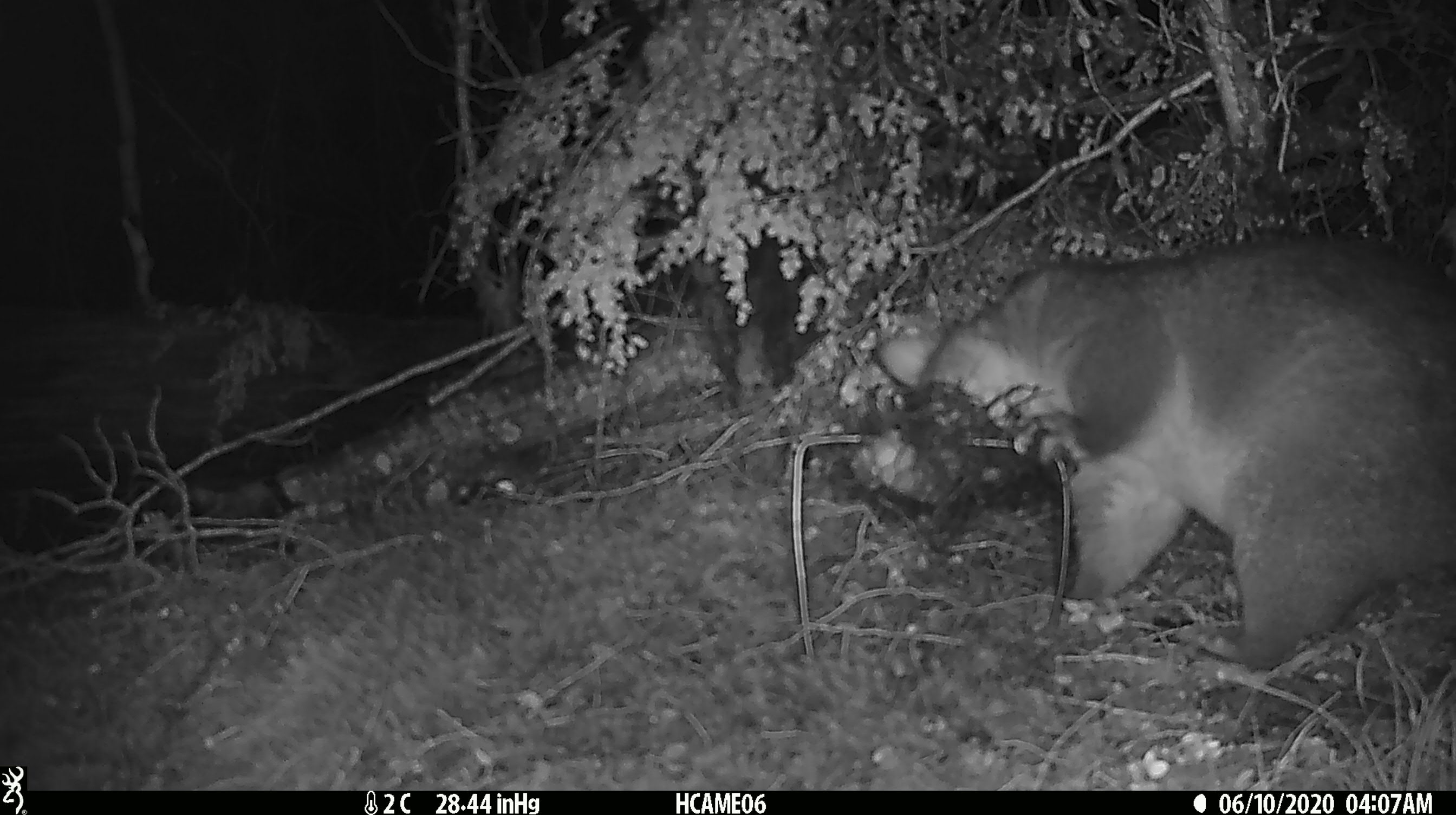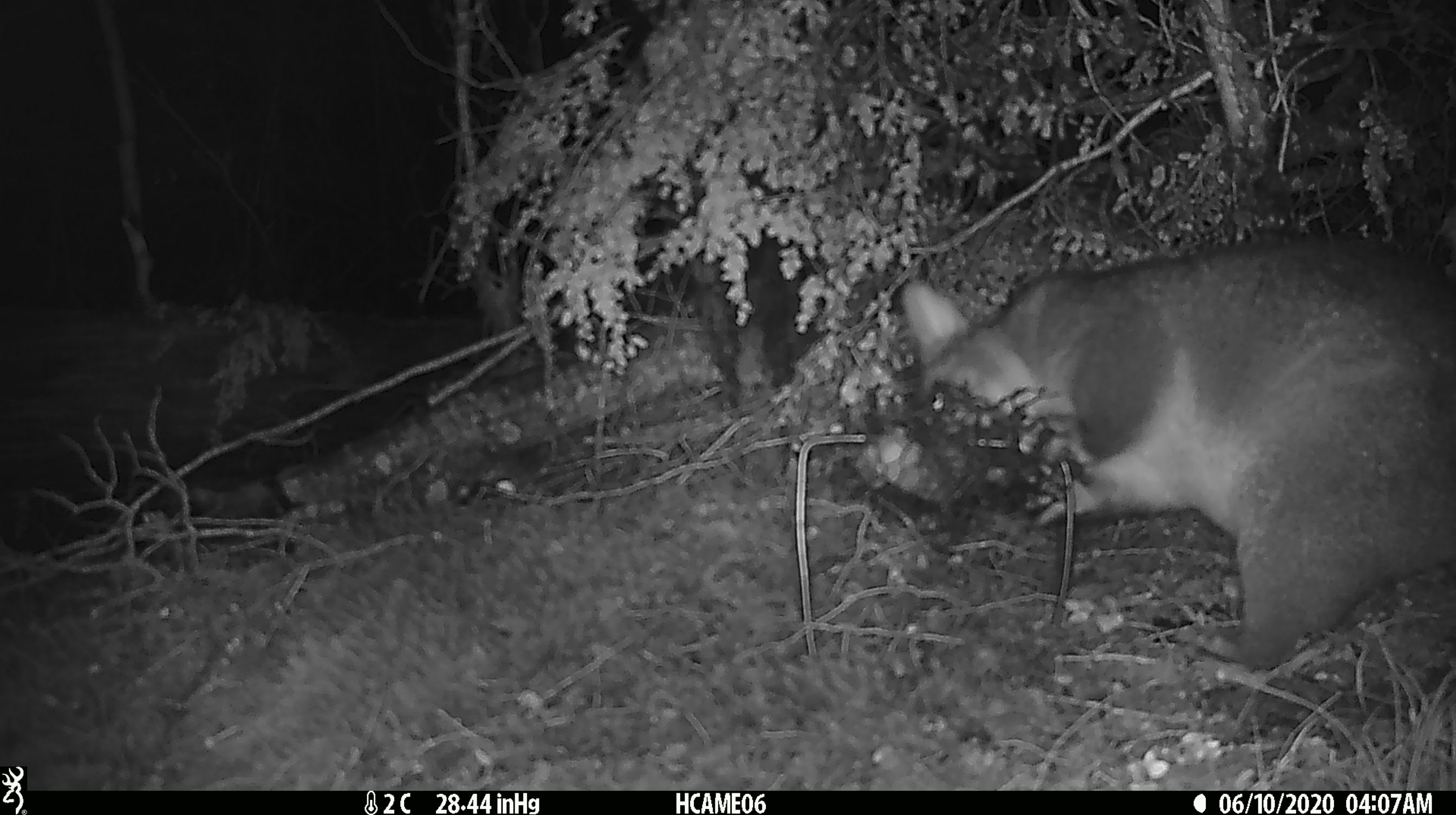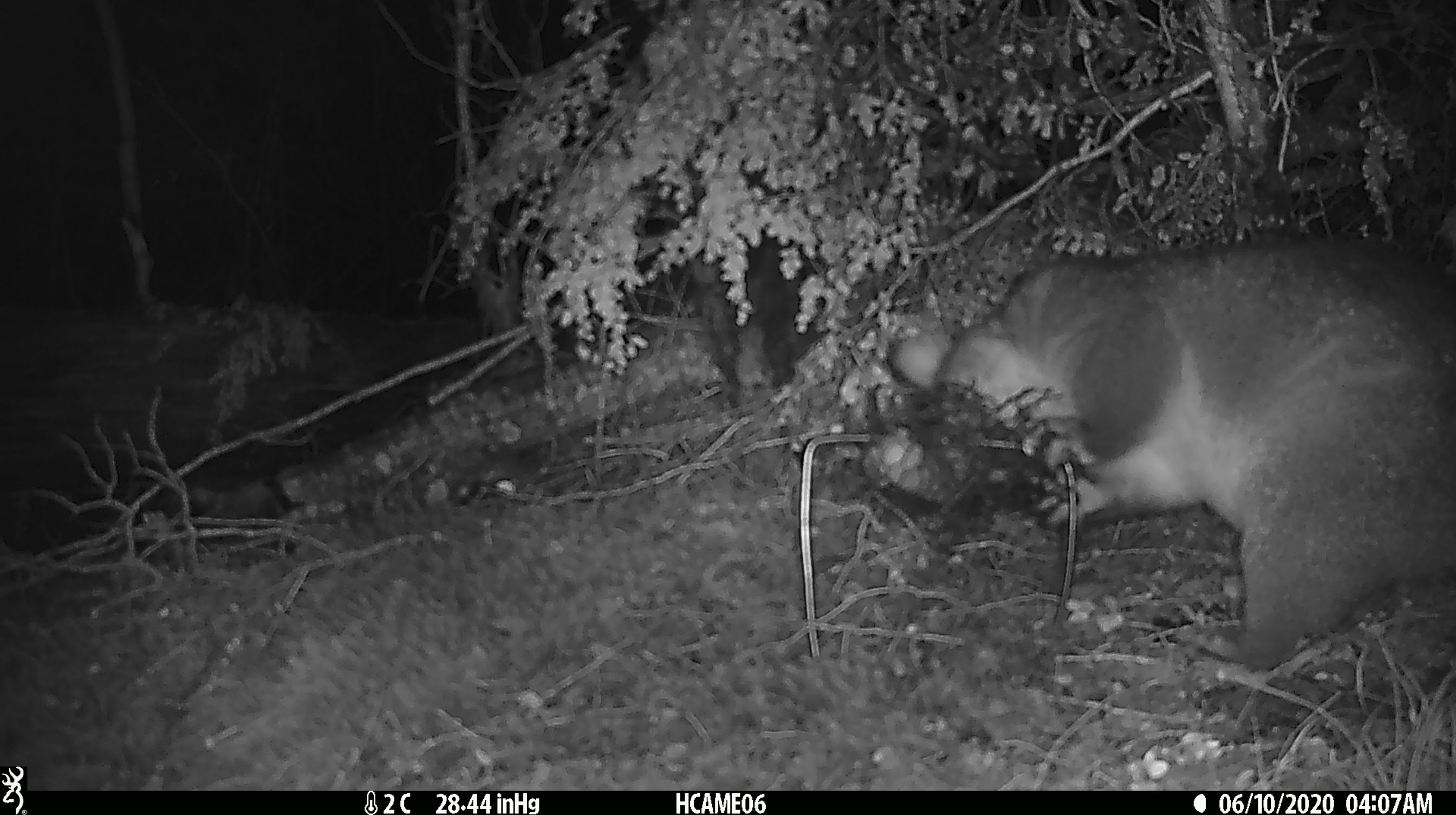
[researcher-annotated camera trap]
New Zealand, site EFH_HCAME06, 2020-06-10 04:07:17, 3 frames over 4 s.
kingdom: Animalia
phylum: Chordata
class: Mammalia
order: Diprotodontia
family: Phalangeridae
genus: Trichosurus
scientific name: Trichosurus vulpecula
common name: common brushtail possum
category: possum